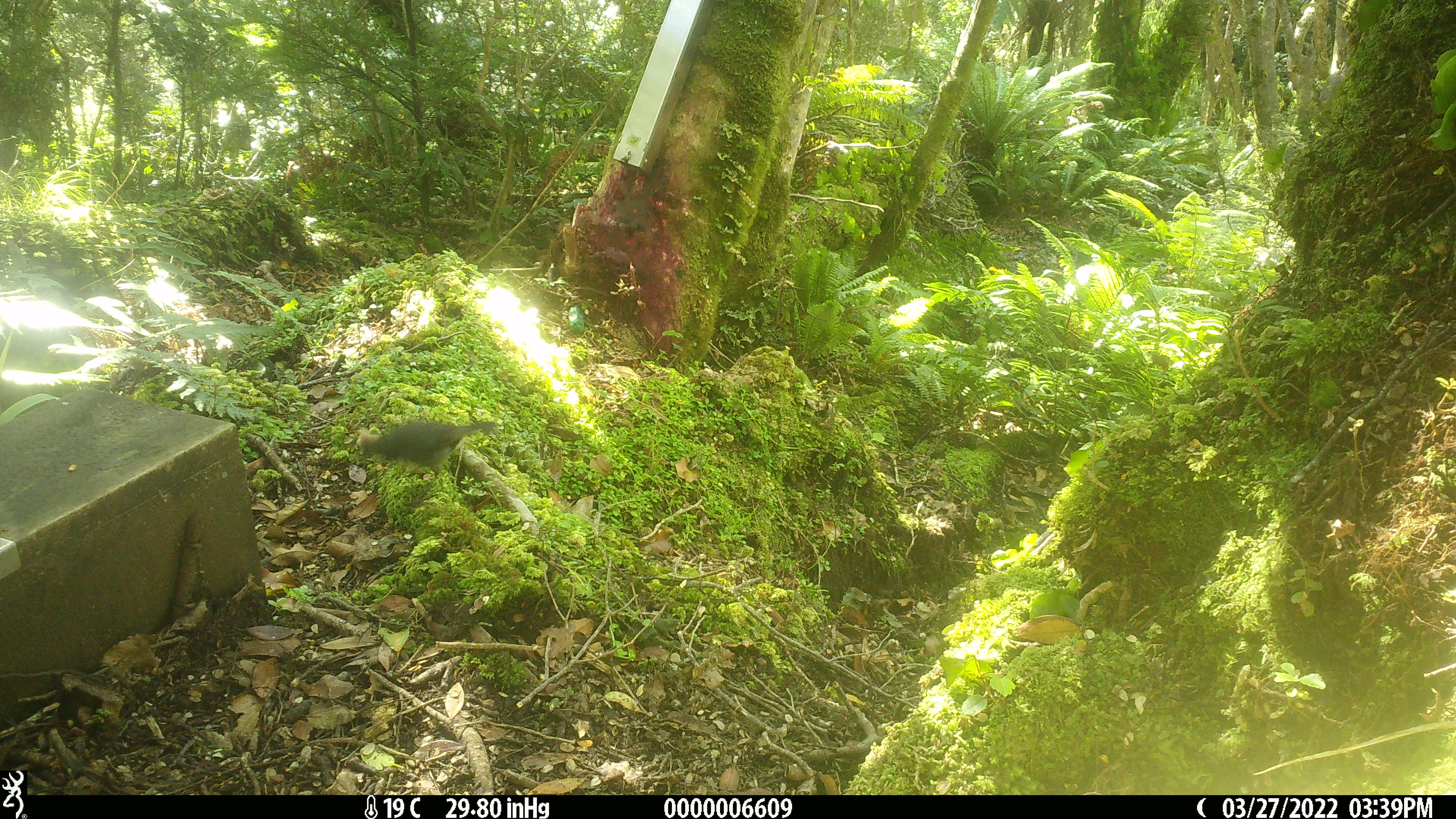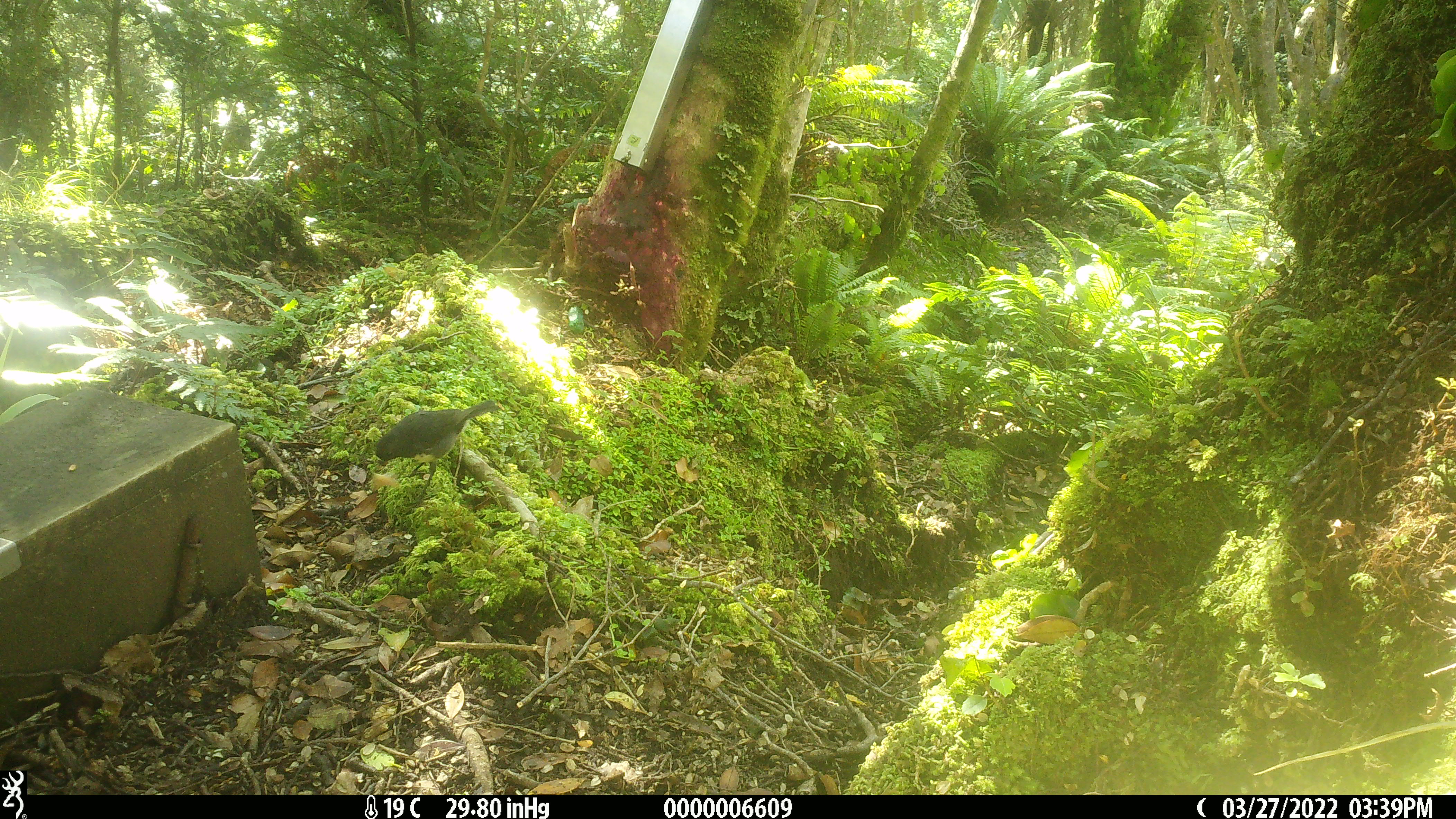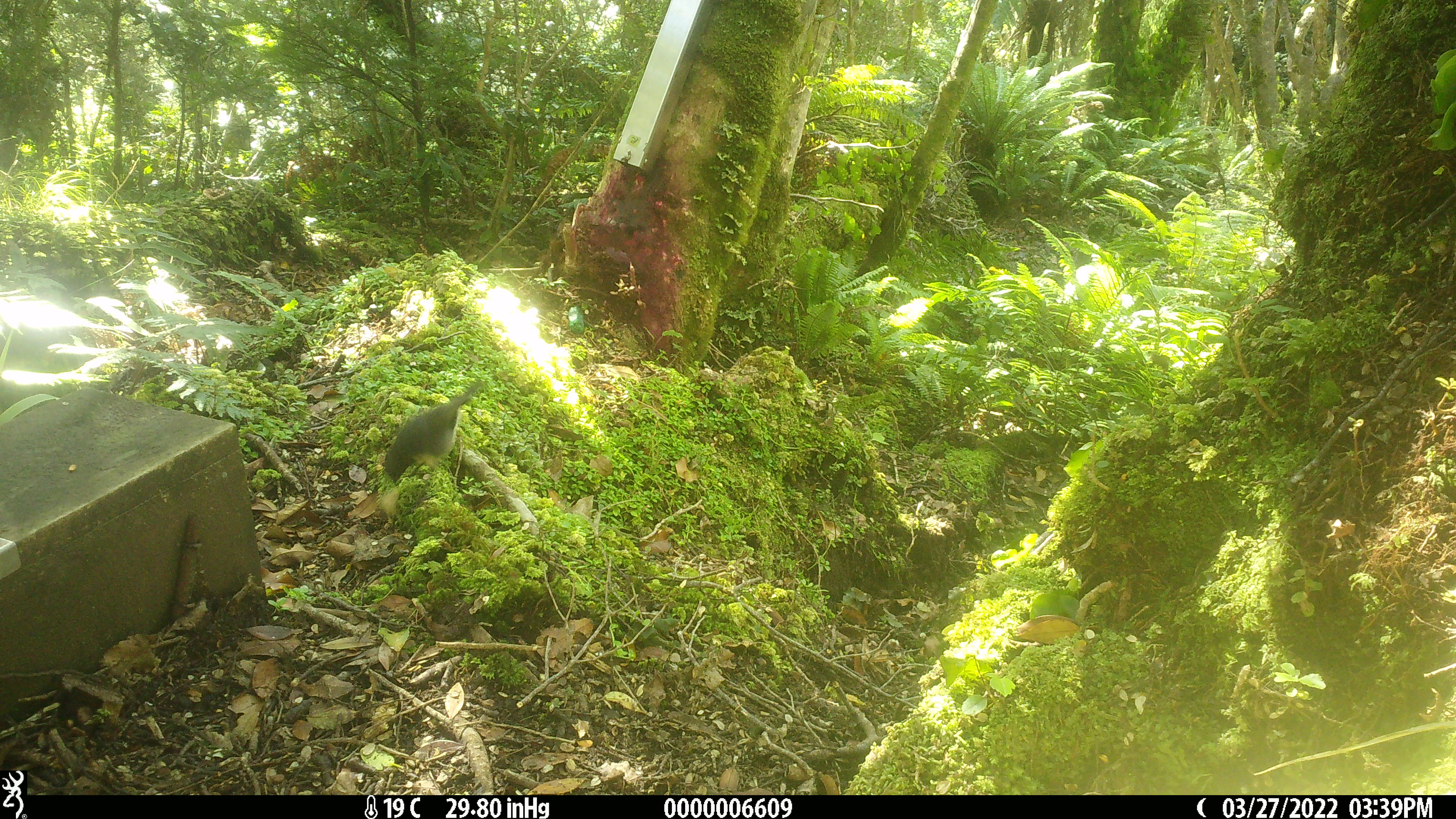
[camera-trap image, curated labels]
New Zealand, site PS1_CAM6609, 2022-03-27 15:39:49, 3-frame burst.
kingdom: Animalia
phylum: Chordata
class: Aves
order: Passeriformes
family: Petroicidae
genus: Petroica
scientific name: Petroica australis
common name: new zealand robin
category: robin